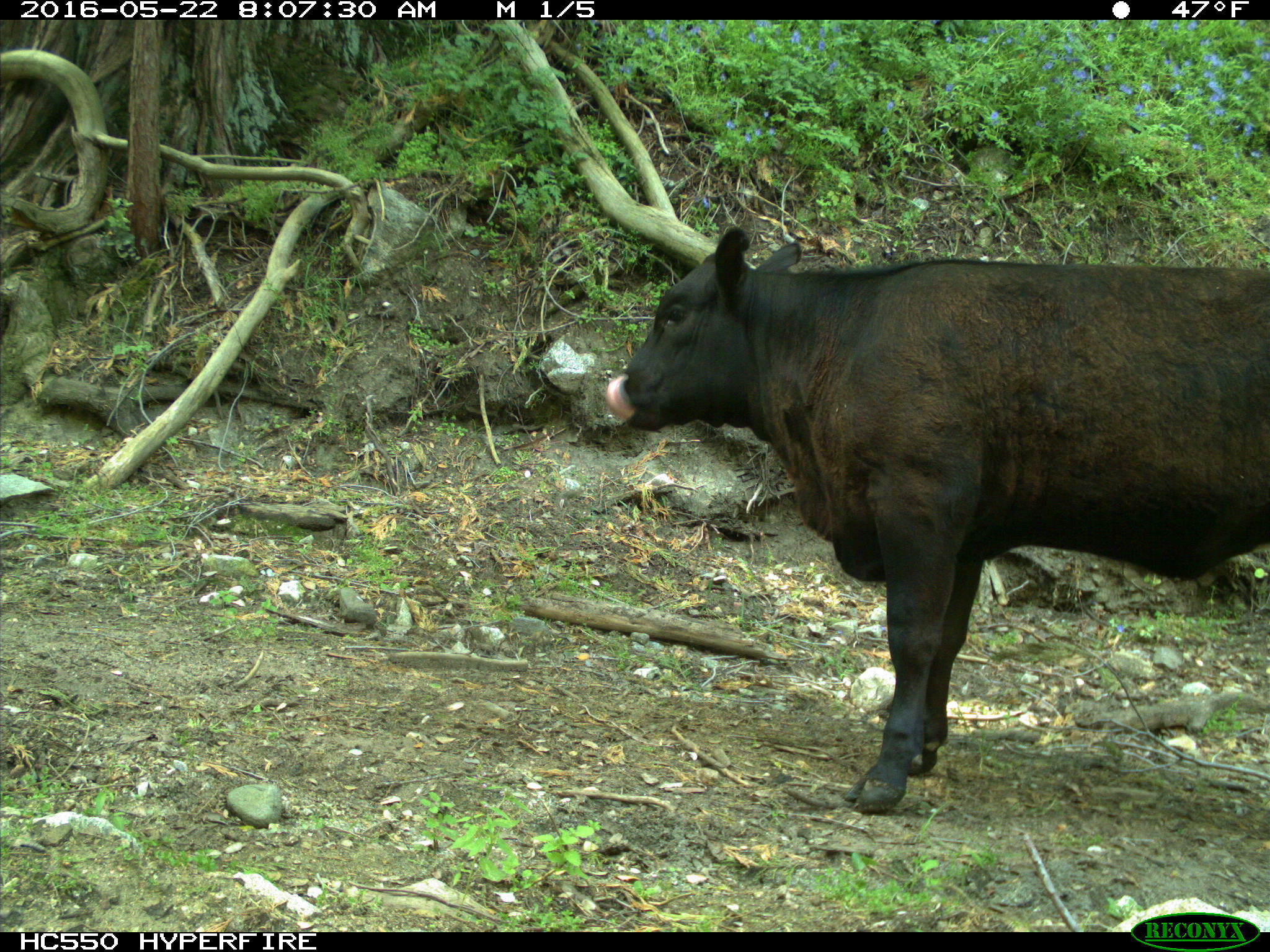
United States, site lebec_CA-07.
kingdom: Animalia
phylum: Chordata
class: Mammalia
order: Artiodactyla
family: Bovidae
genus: Bos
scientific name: Bos taurus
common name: domestic cow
Bos taurus (domestic cow).